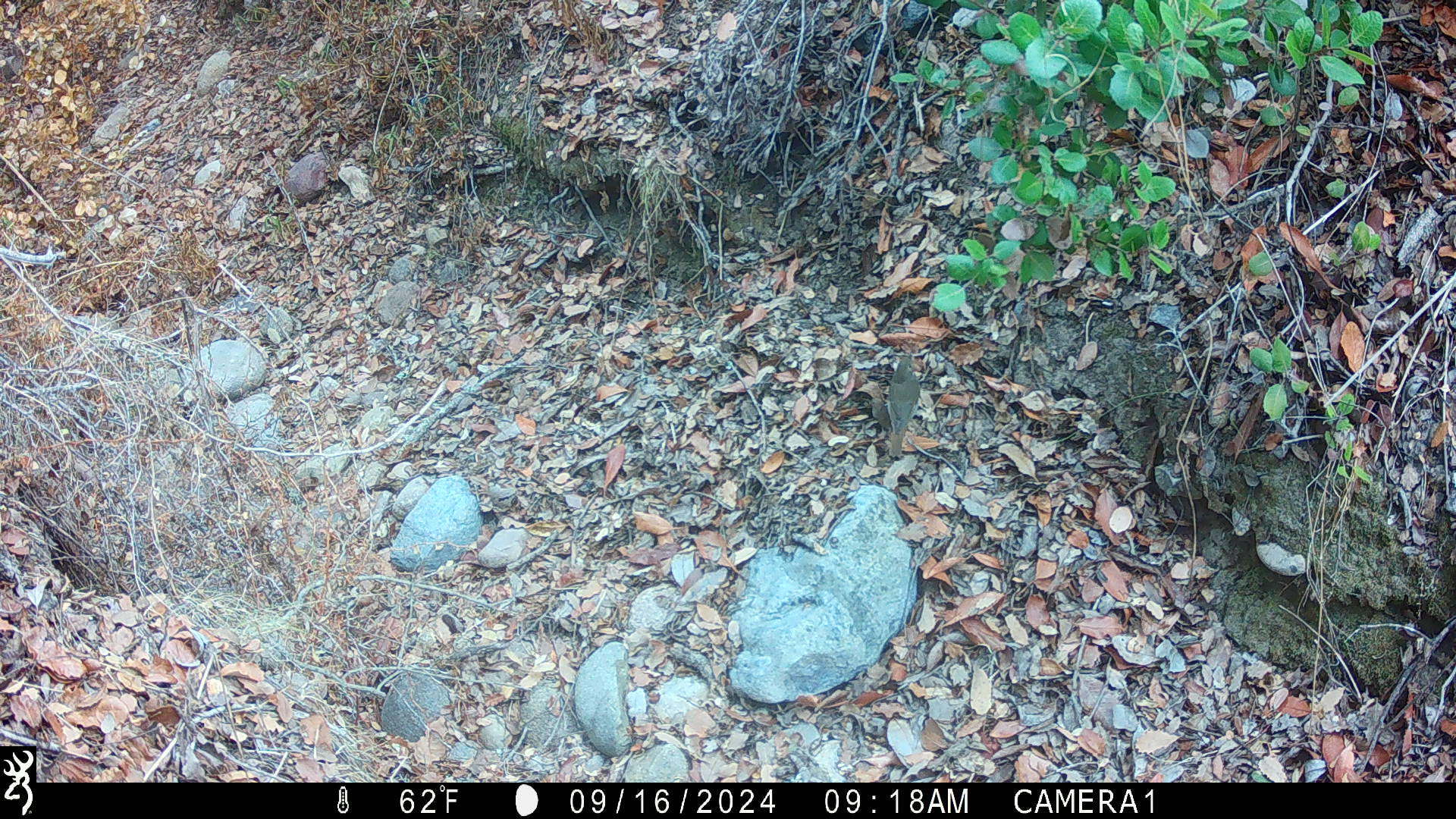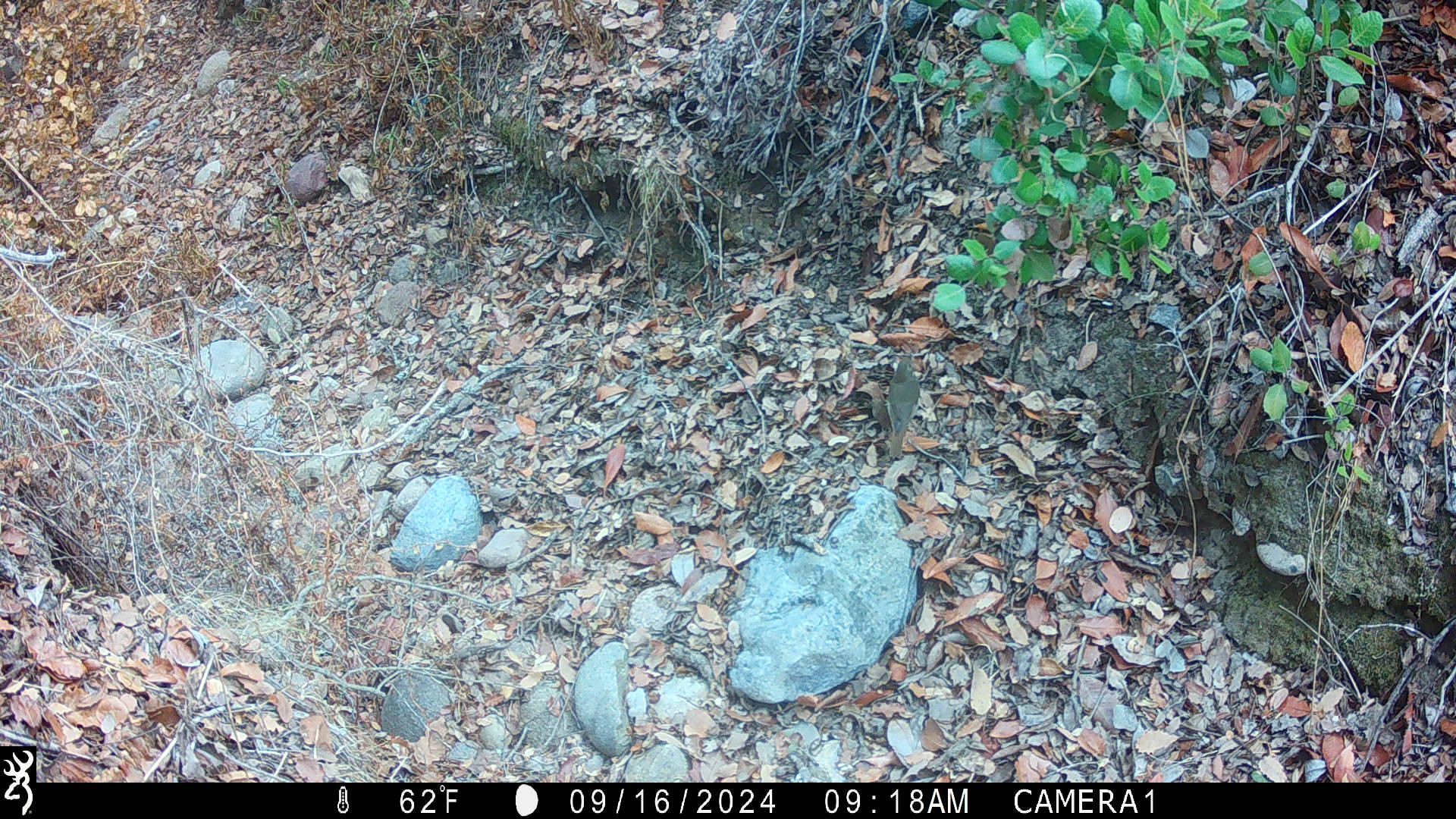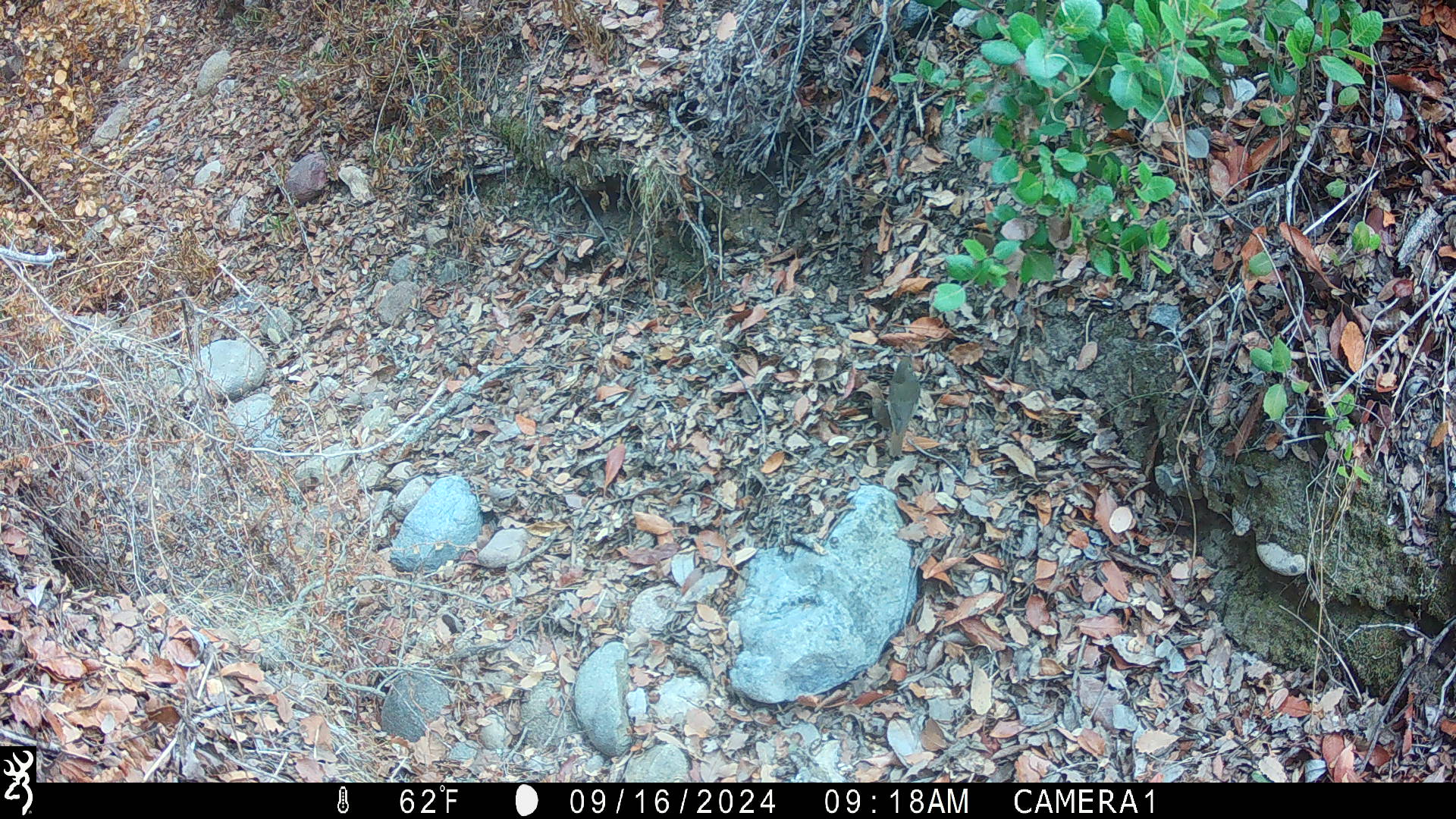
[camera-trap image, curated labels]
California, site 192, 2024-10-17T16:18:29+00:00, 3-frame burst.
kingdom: Animalia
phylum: Chordata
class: Aves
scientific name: Aves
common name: bird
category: unknown bird